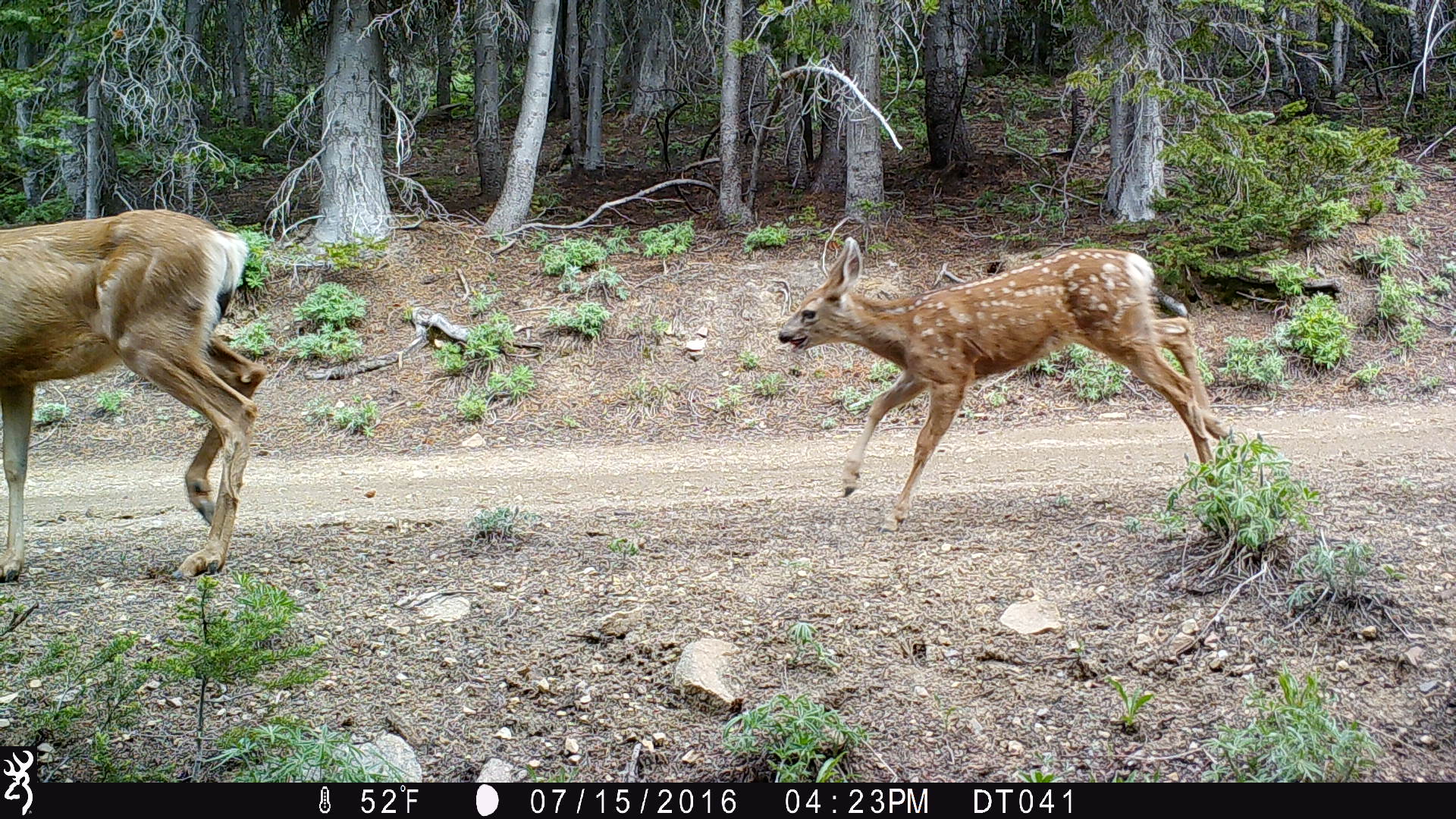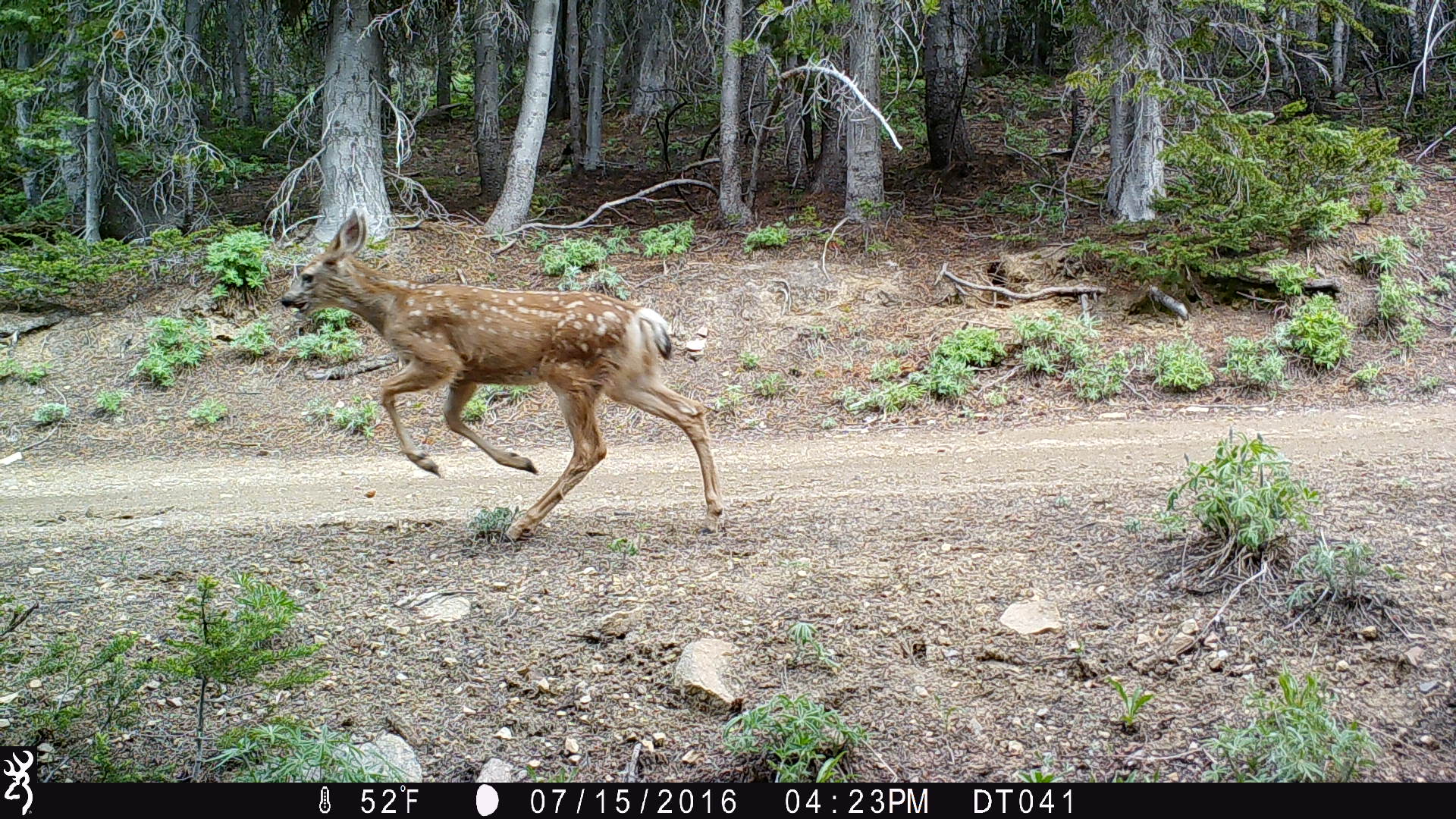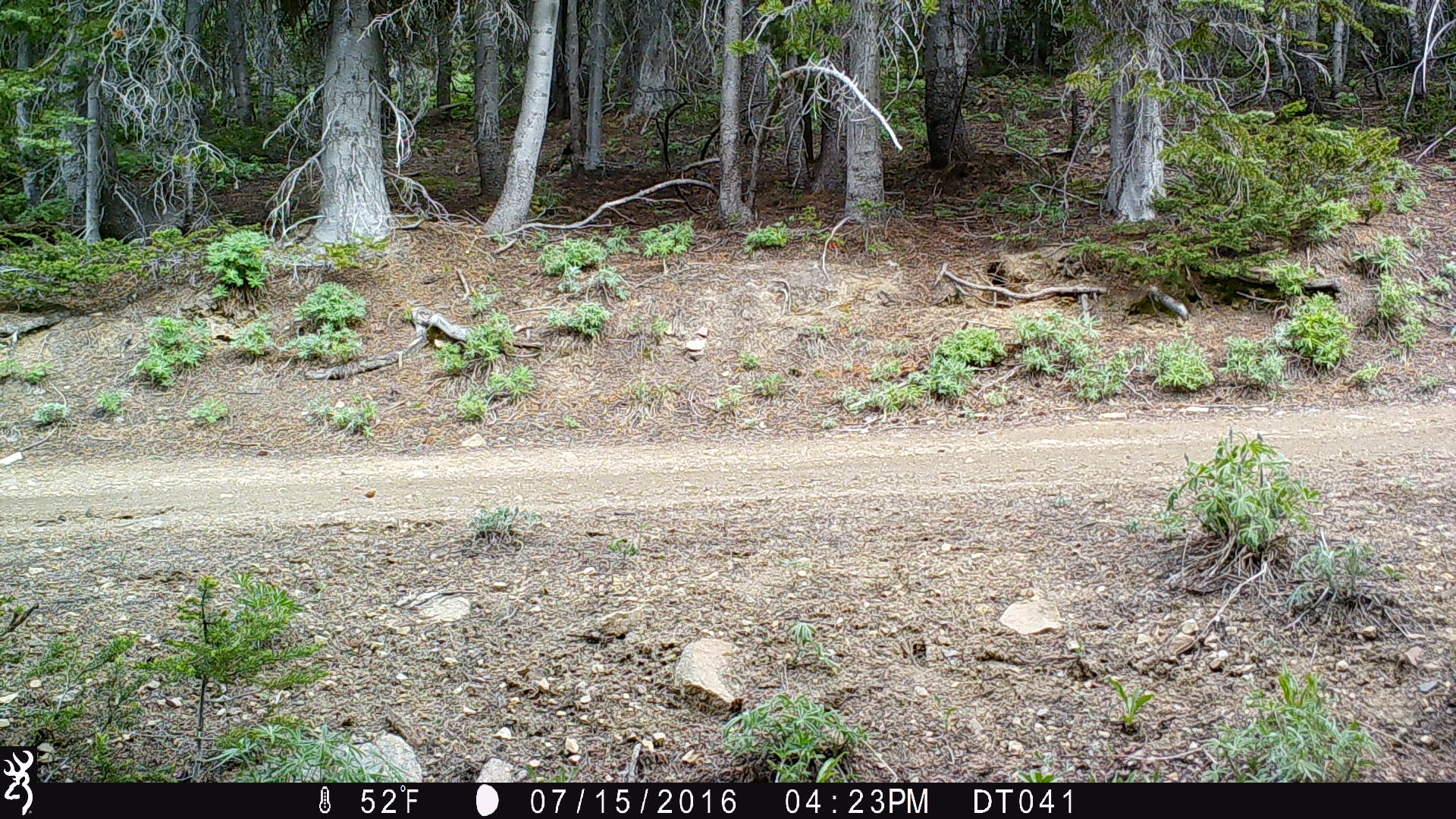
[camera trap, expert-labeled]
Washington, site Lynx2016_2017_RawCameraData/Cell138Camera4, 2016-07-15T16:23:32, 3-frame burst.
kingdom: Animalia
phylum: Chordata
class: Mammalia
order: Artiodactyla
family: Cervidae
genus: Odocoileus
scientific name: Odocoileus hemionus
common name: mule deer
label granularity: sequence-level